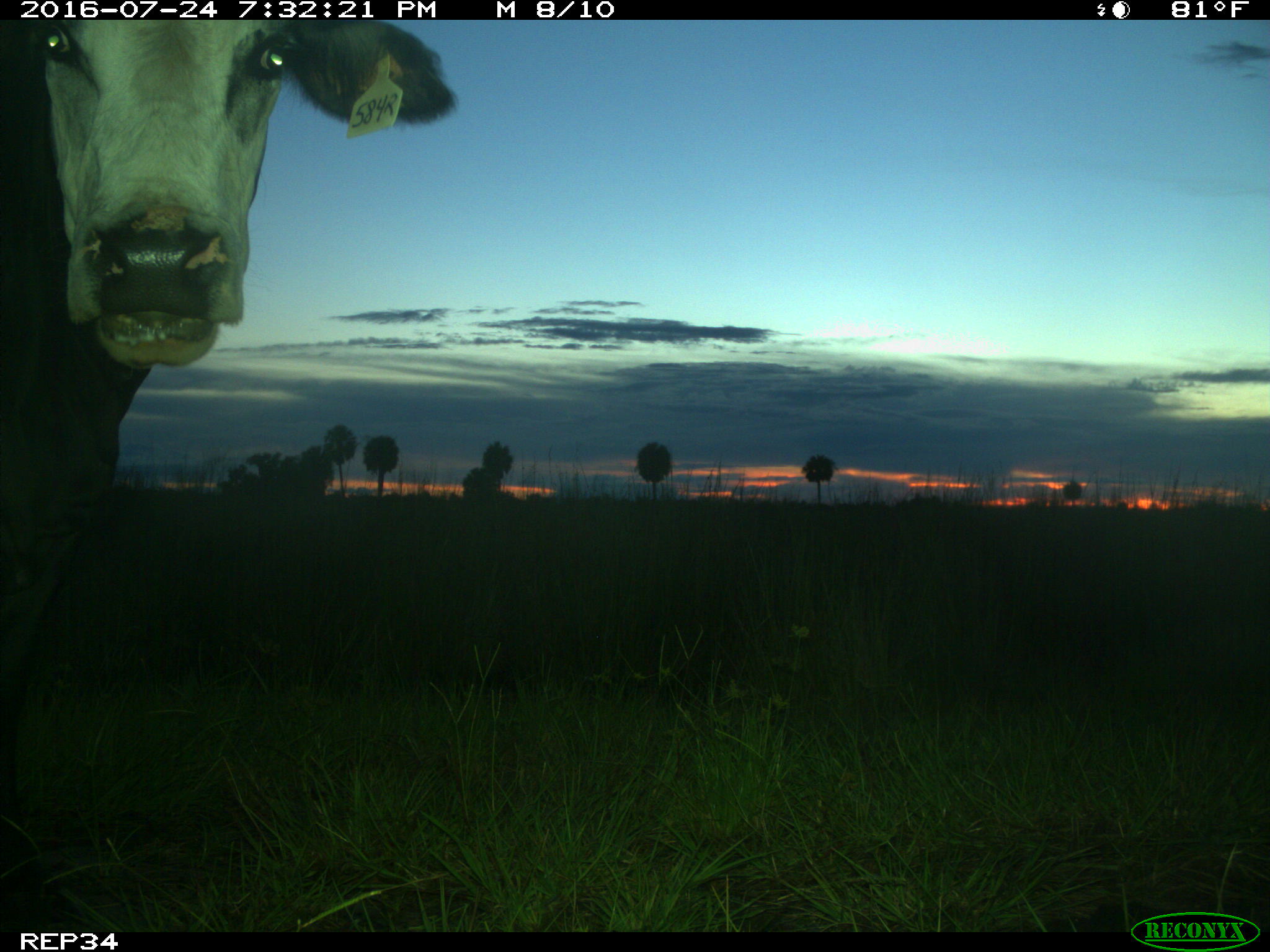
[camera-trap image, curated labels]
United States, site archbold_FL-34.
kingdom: Animalia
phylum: Chordata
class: Mammalia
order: Artiodactyla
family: Bovidae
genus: Bos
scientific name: Bos taurus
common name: domestic cow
Bos taurus (domestic cow).